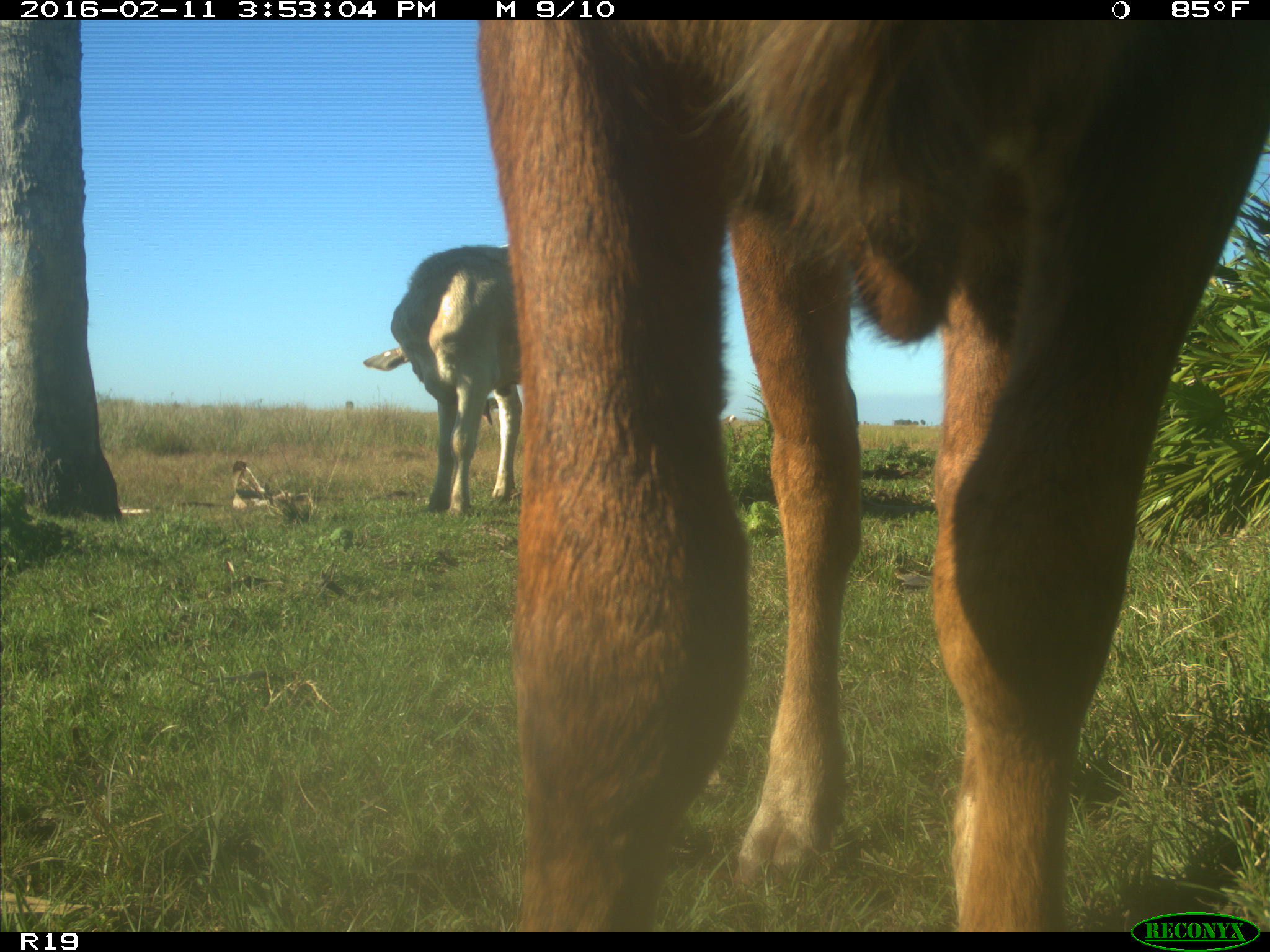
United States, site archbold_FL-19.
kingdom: Animalia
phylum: Chordata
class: Mammalia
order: Artiodactyla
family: Bovidae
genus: Bos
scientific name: Bos taurus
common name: domestic cow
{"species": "Bos taurus (domestic cow)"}